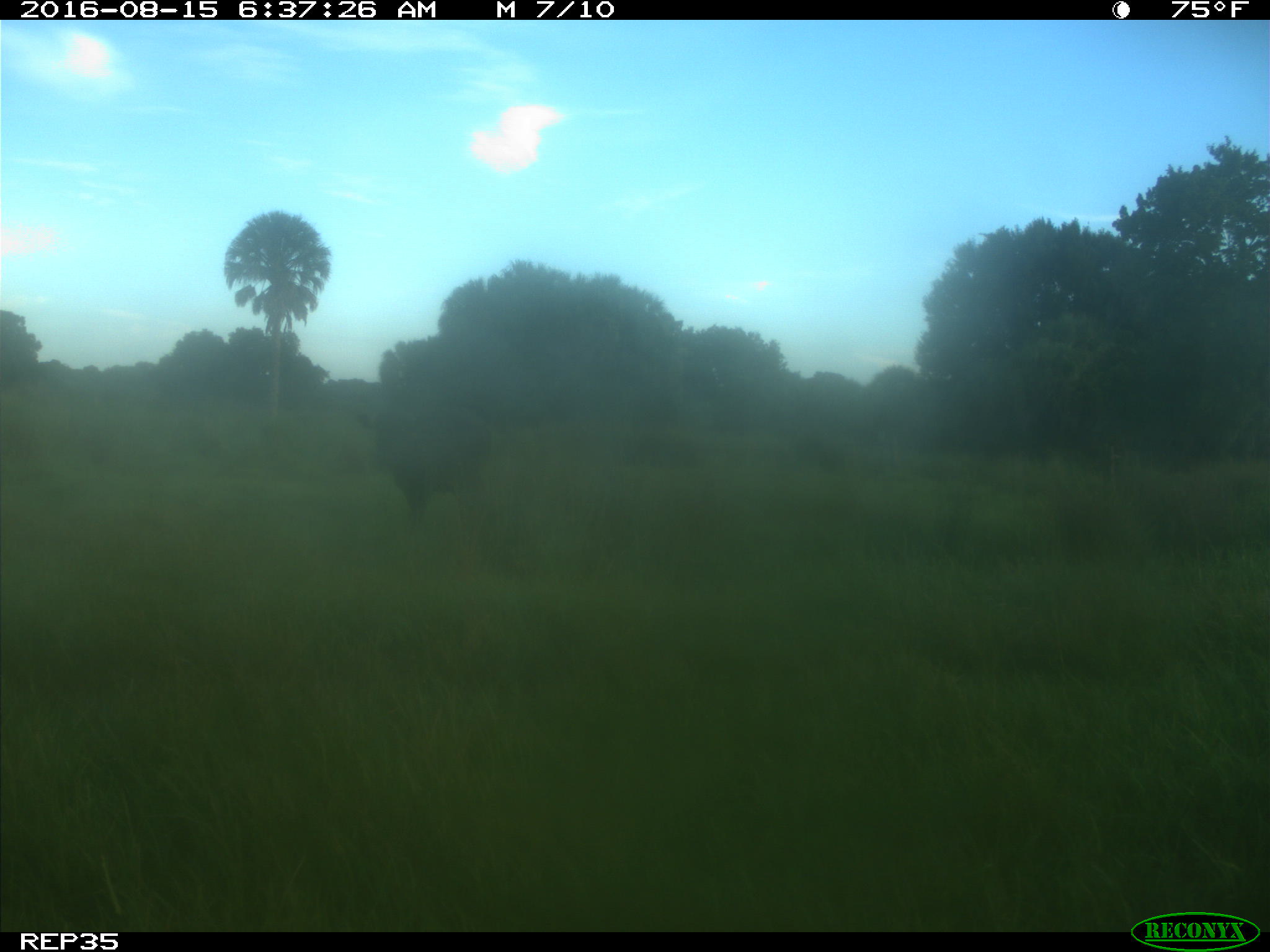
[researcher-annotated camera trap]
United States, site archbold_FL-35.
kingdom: Animalia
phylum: Chordata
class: Mammalia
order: Artiodactyla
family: Bovidae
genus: Bos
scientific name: Bos taurus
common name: domestic cow